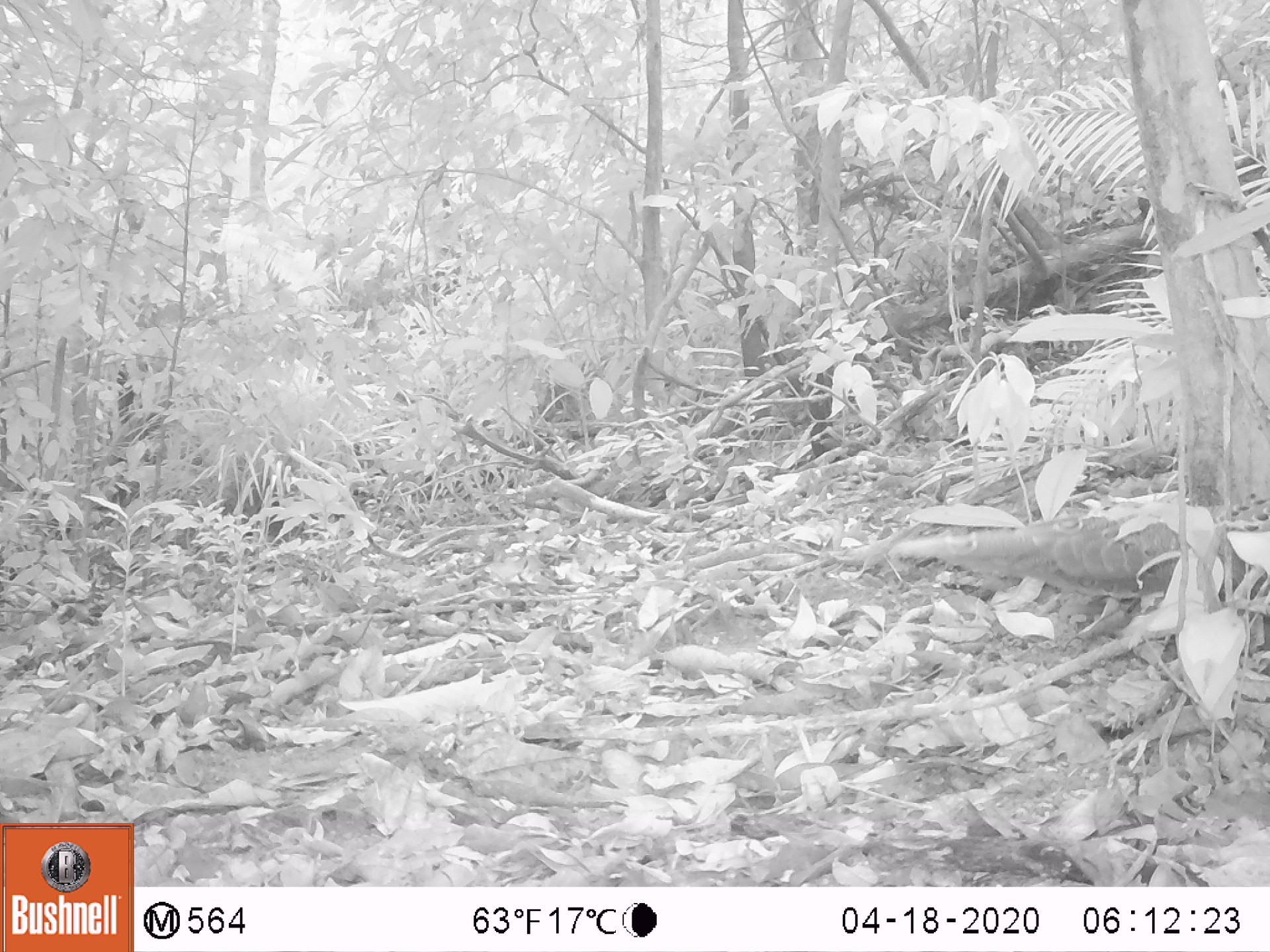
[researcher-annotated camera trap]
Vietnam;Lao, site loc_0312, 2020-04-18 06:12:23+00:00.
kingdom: Animalia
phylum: Chordata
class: Aves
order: Galliformes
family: Phasianidae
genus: Polyplectron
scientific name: Polyplectron bicalcaratum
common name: gray peacock-pheasant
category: grey peacock pheasant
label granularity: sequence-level